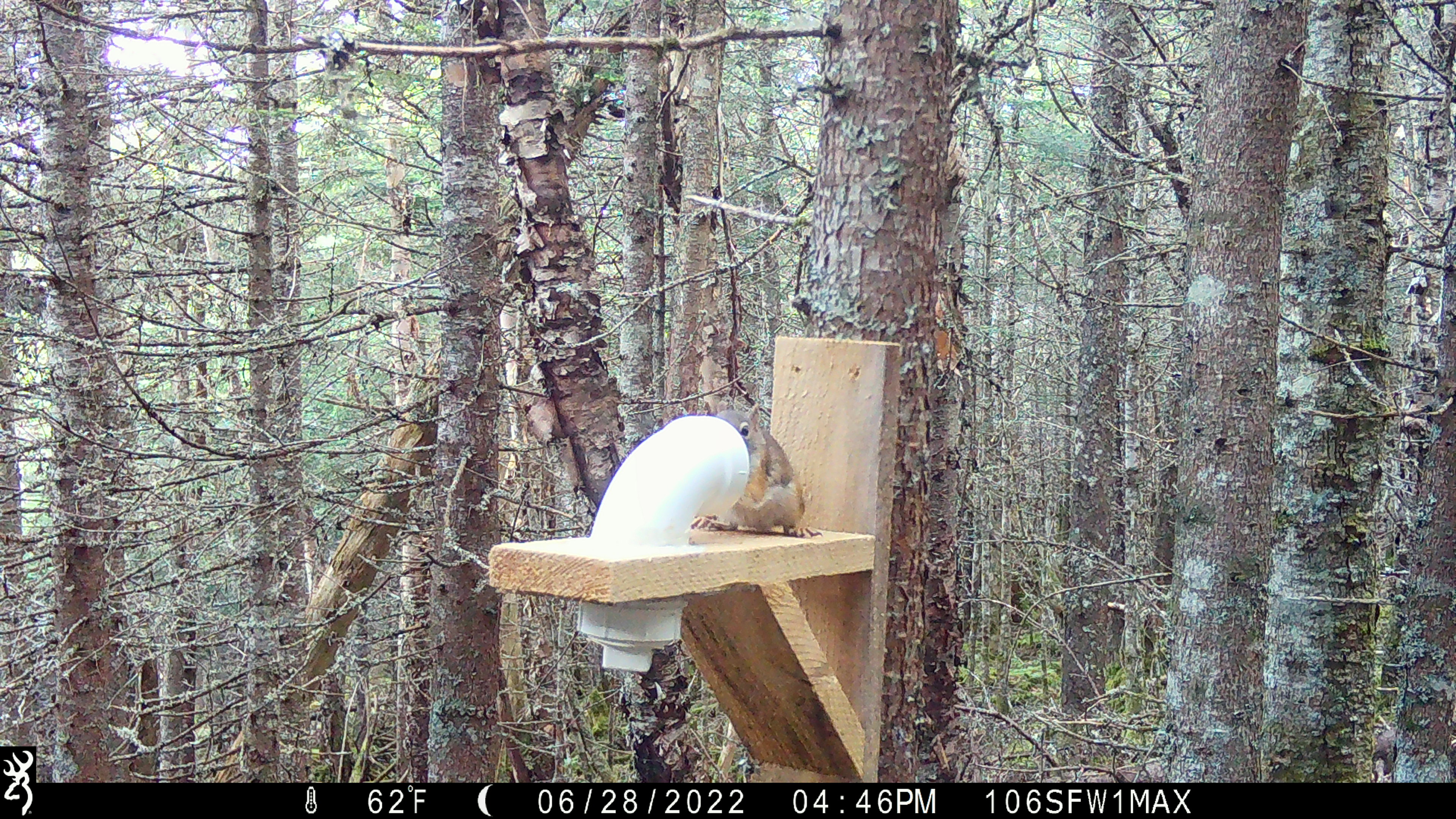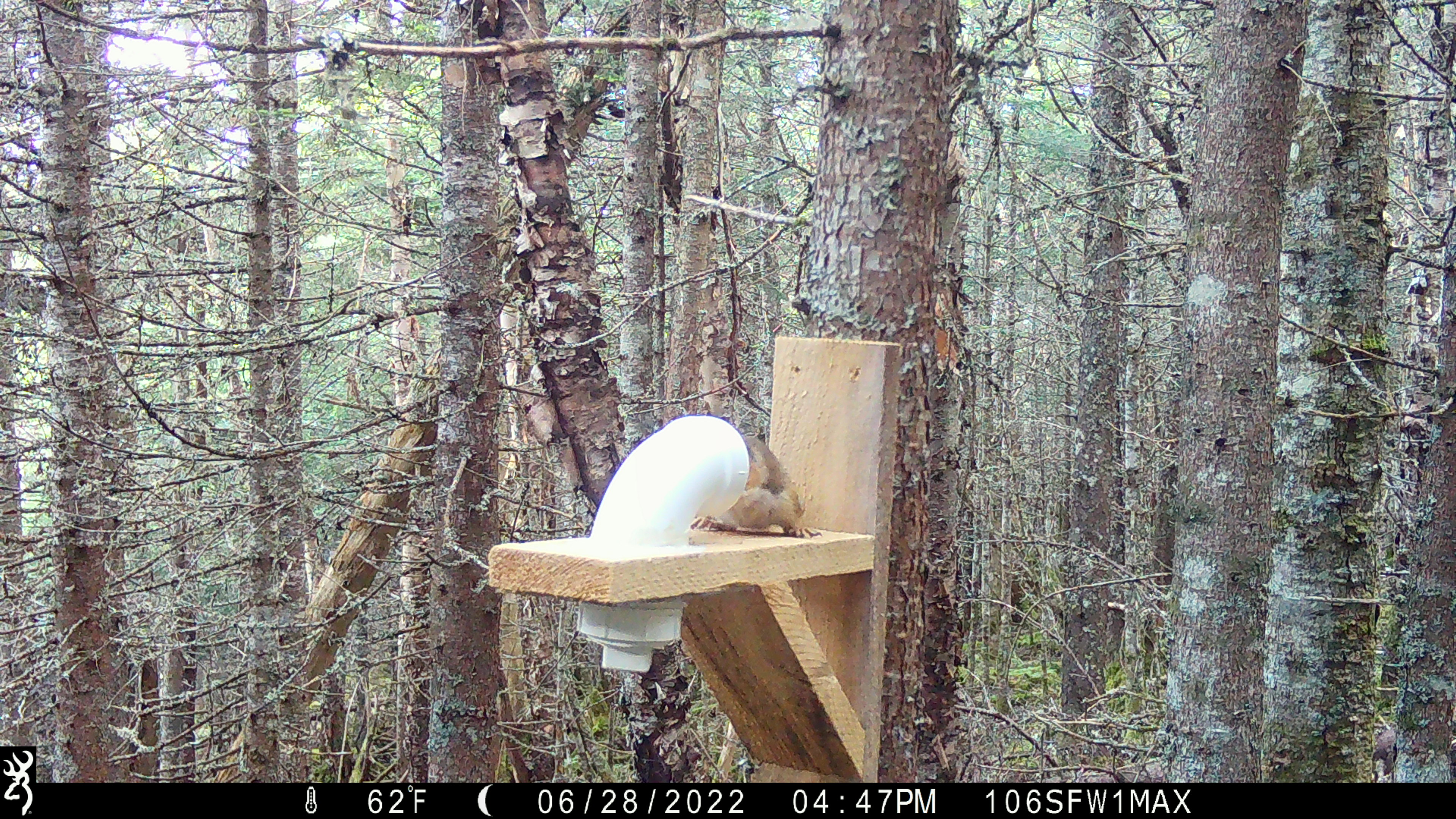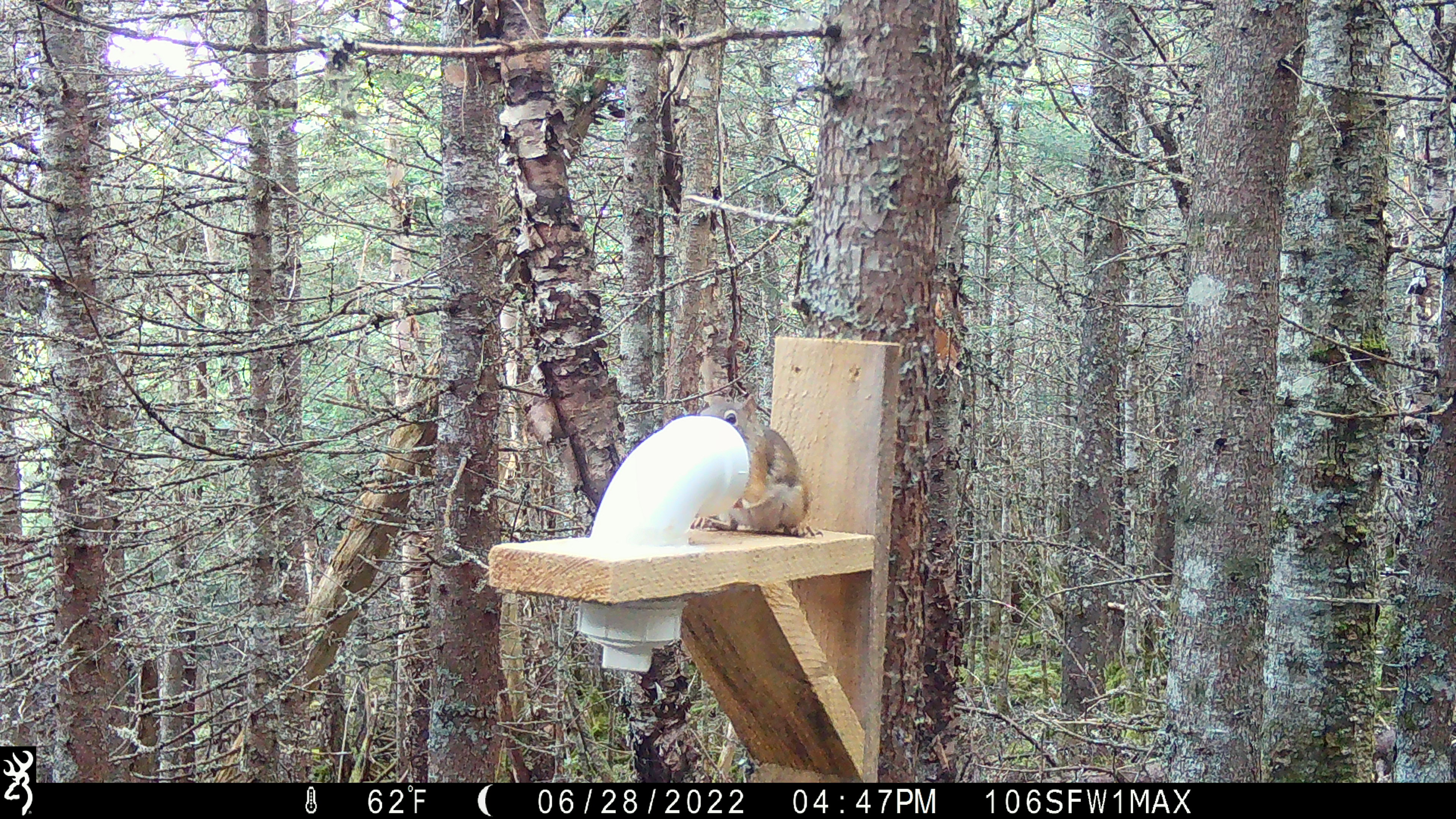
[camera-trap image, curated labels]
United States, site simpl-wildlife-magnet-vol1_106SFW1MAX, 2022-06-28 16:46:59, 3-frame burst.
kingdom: Animalia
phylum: Chordata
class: Mammalia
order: Rodentia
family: Sciuridae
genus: Tamiasciurus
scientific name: Tamiasciurus hudsonicus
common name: red squirrel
Red squirrel (Tamiasciurus hudsonicus).